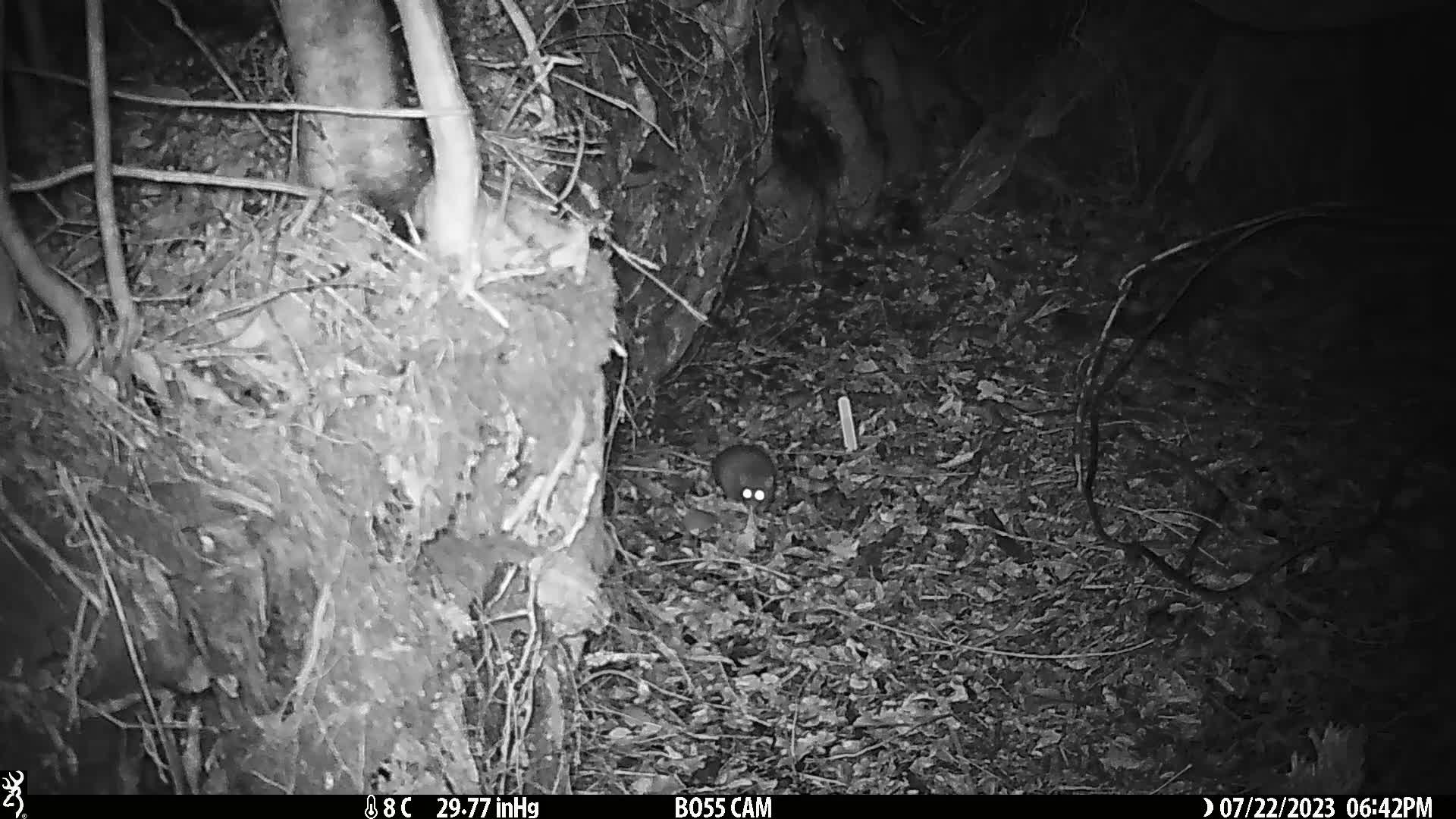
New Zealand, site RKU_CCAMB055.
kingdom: Animalia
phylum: Chordata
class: Mammalia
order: Rodentia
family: Muridae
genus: Rattus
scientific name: Rattus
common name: rat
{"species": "rat (Rattus)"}